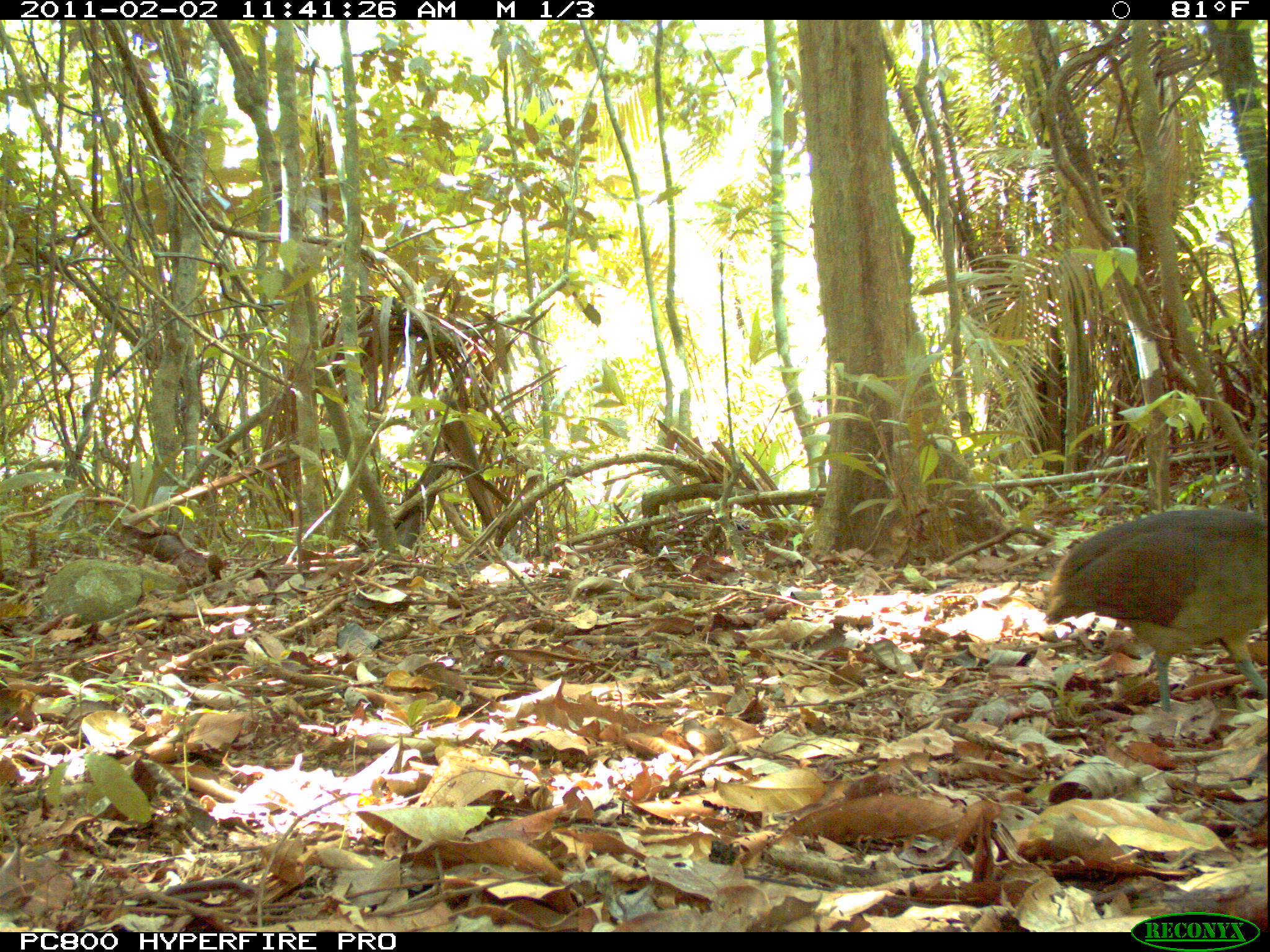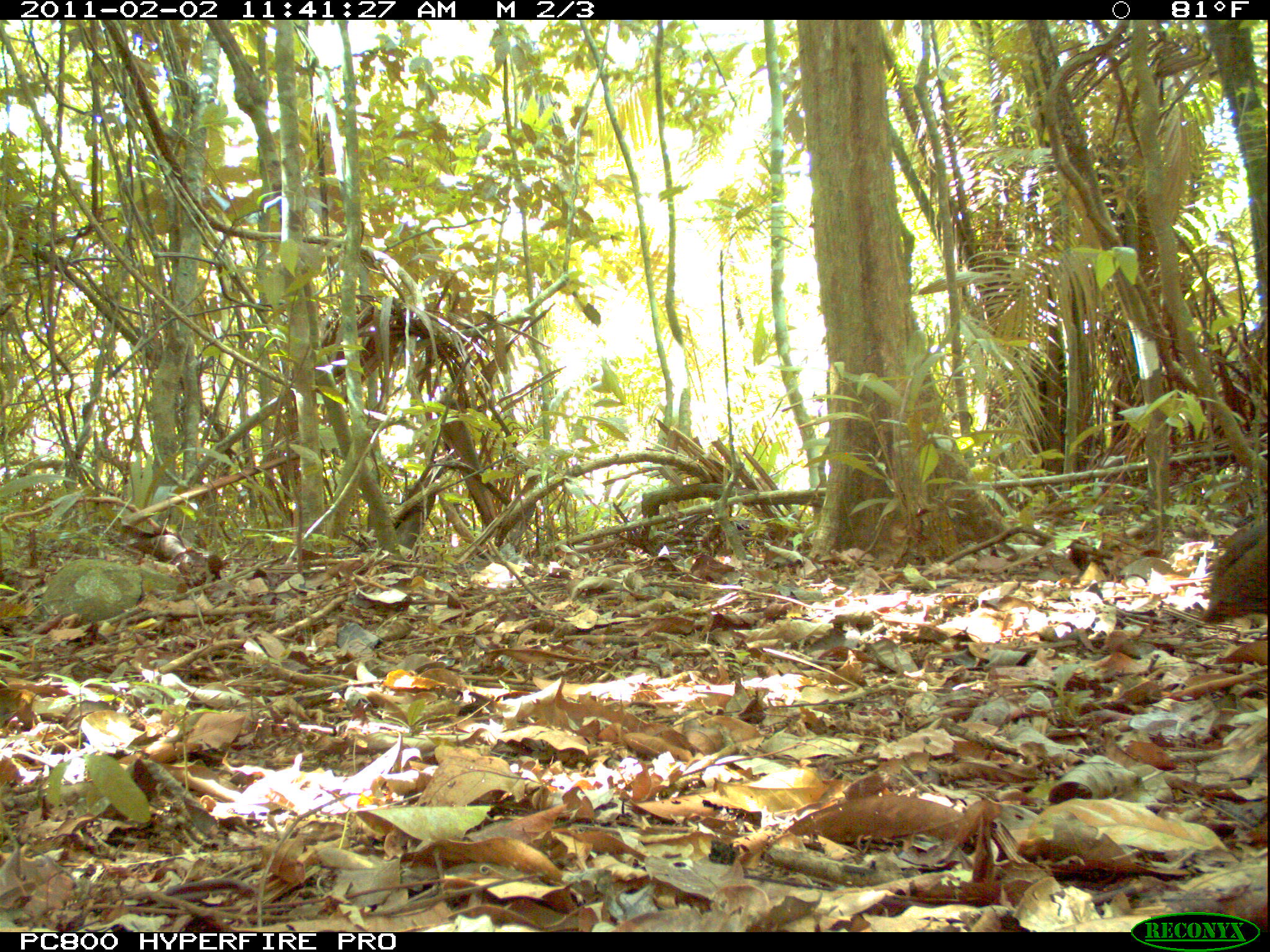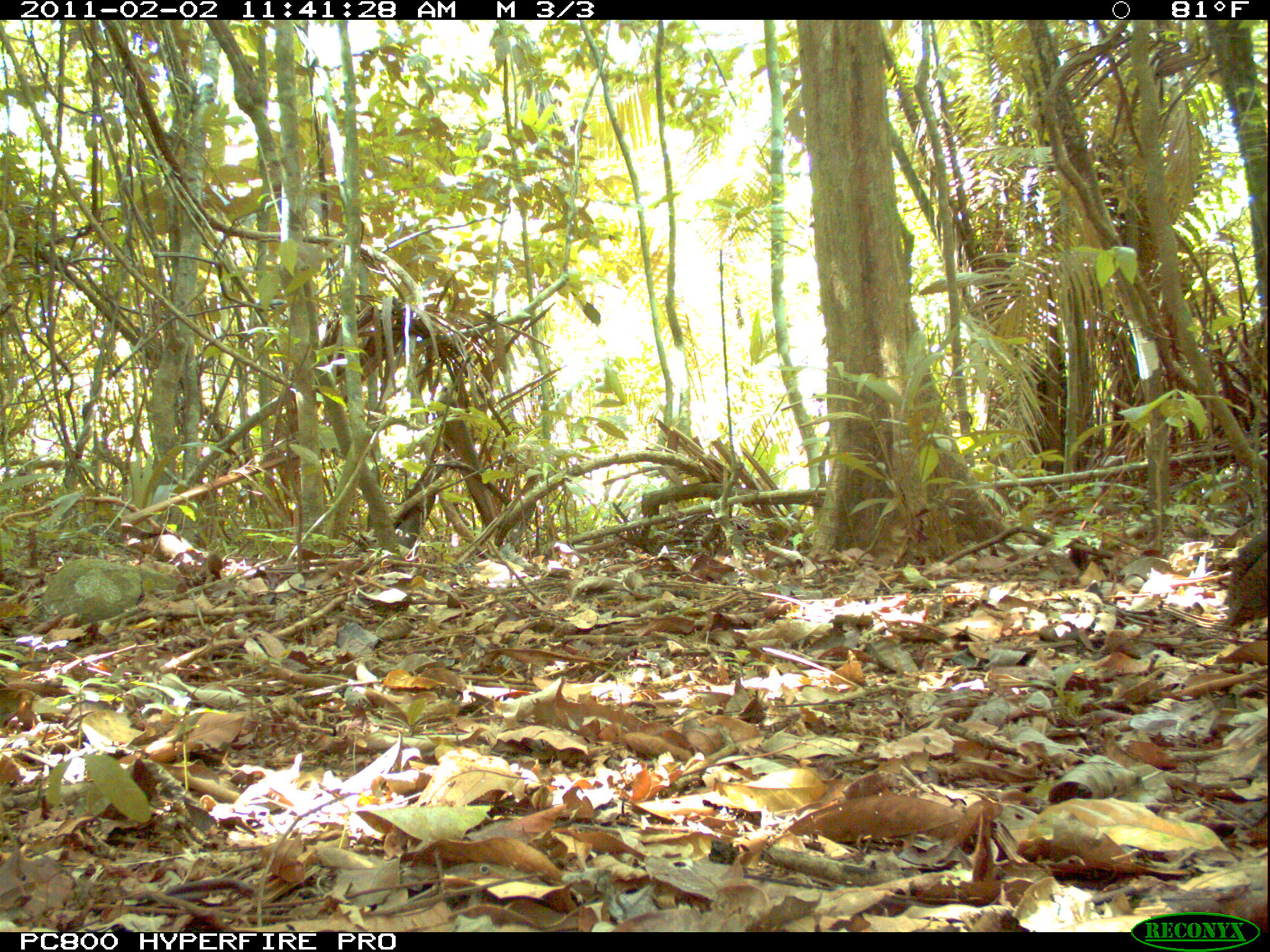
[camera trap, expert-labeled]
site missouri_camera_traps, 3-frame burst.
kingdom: Animalia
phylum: Chordata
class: Aves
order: Tinamiformes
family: Tinamidae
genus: Tinamus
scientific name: Tinamus major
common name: great tinamou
Great tinamou (Tinamus major). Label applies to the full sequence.